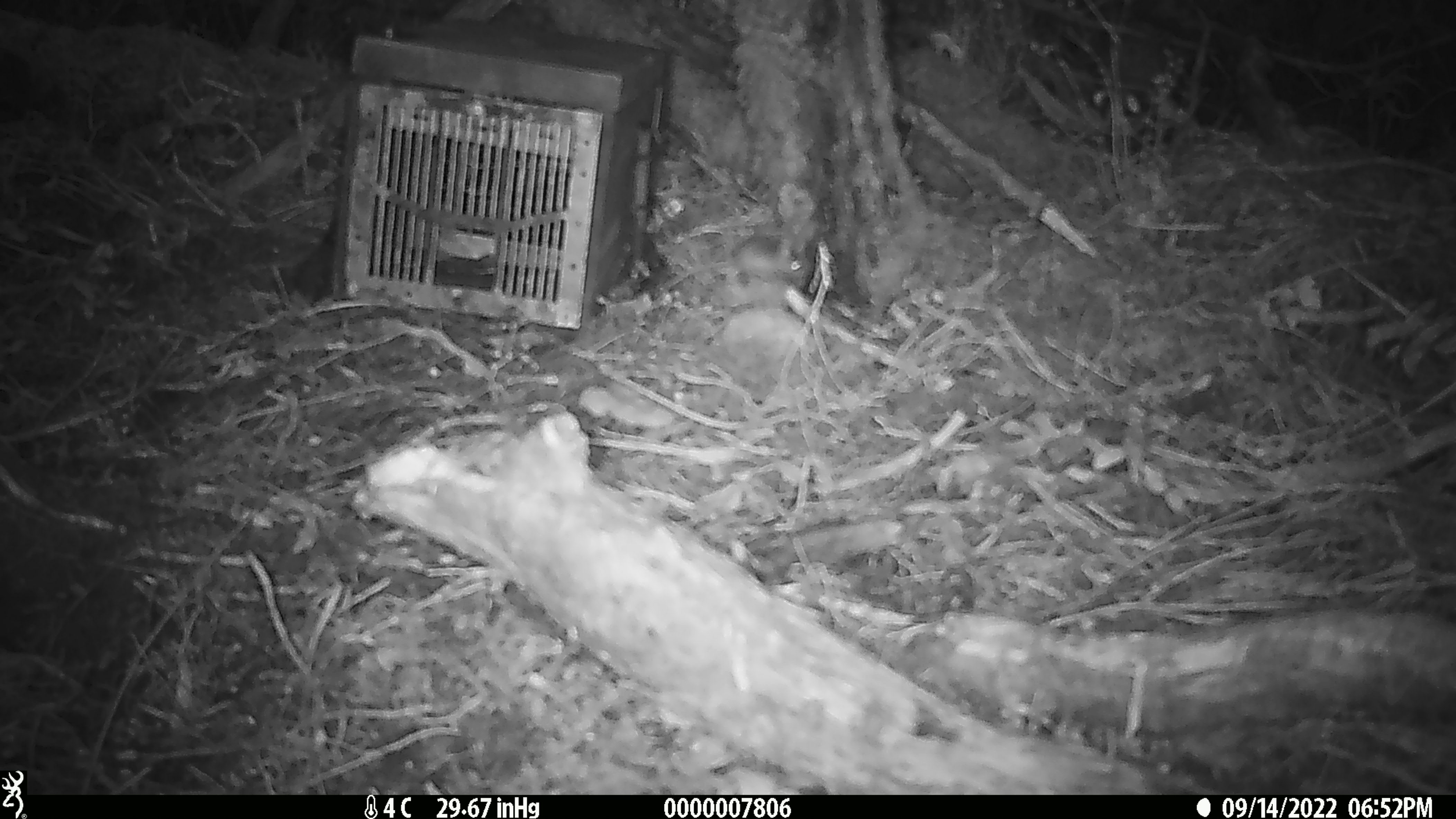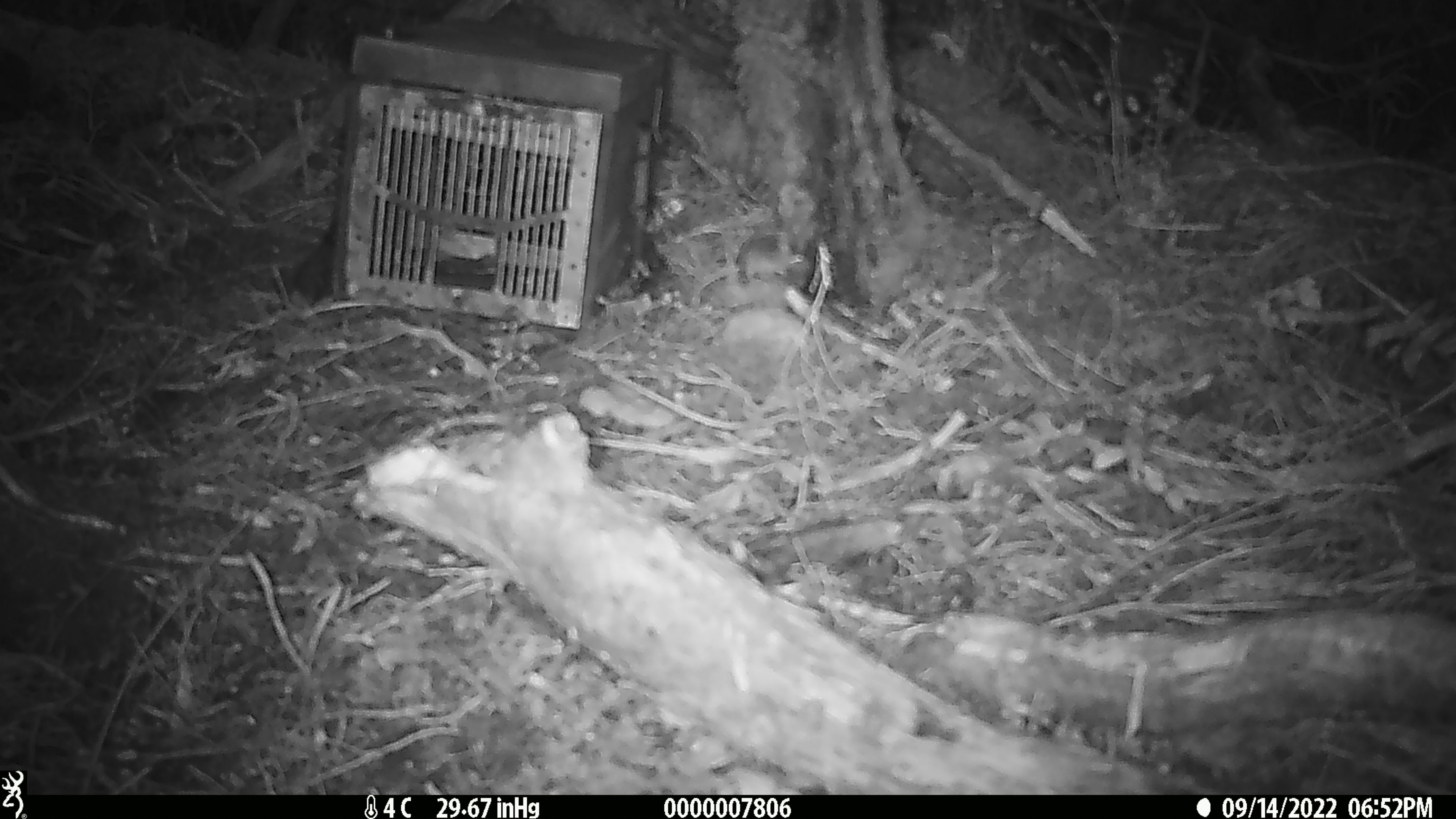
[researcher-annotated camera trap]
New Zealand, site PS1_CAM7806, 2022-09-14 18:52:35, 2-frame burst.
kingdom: Animalia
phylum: Chordata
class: Mammalia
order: Rodentia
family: Muridae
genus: Mus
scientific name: Mus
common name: mouse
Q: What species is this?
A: Mouse (Mus).